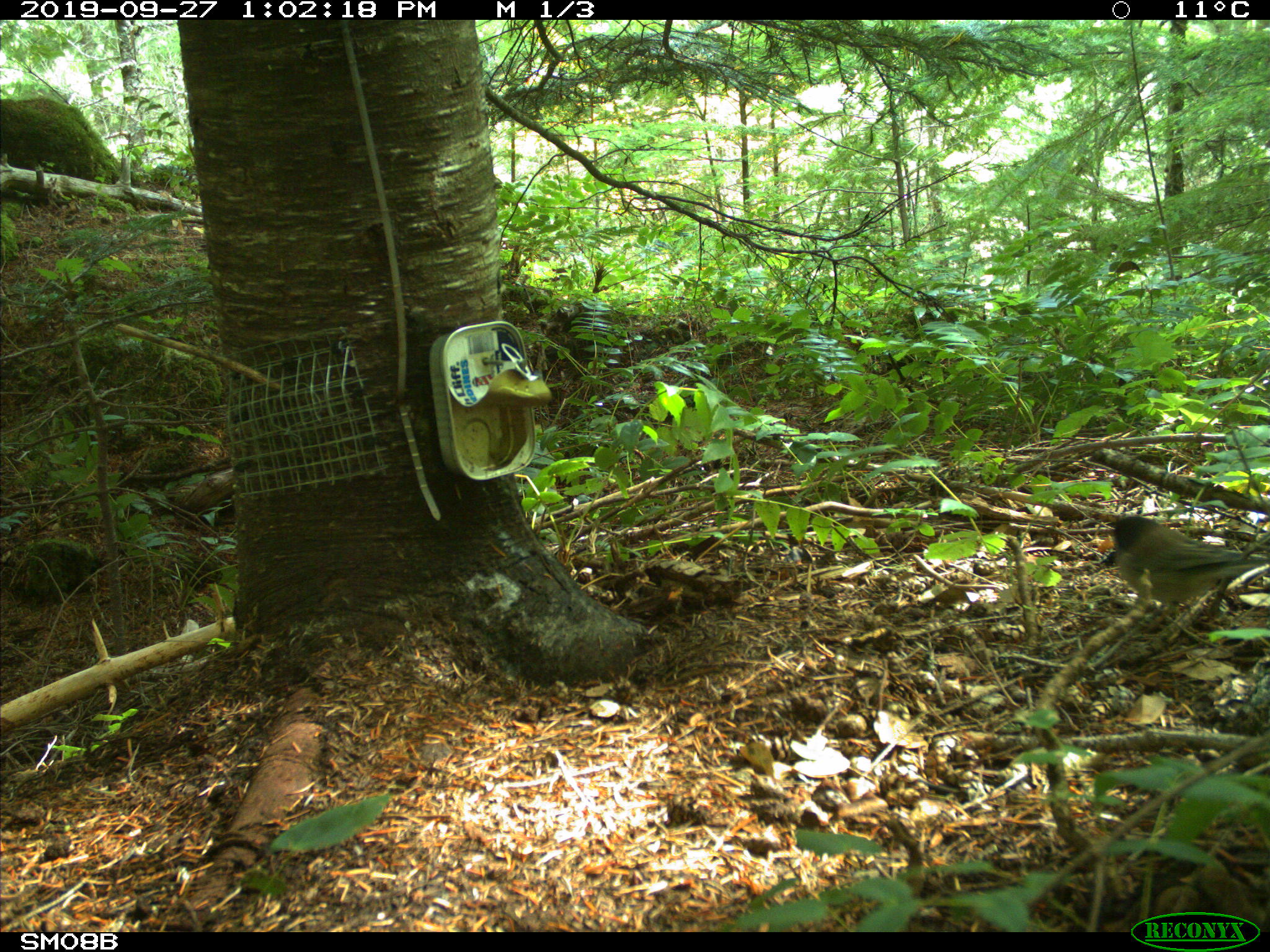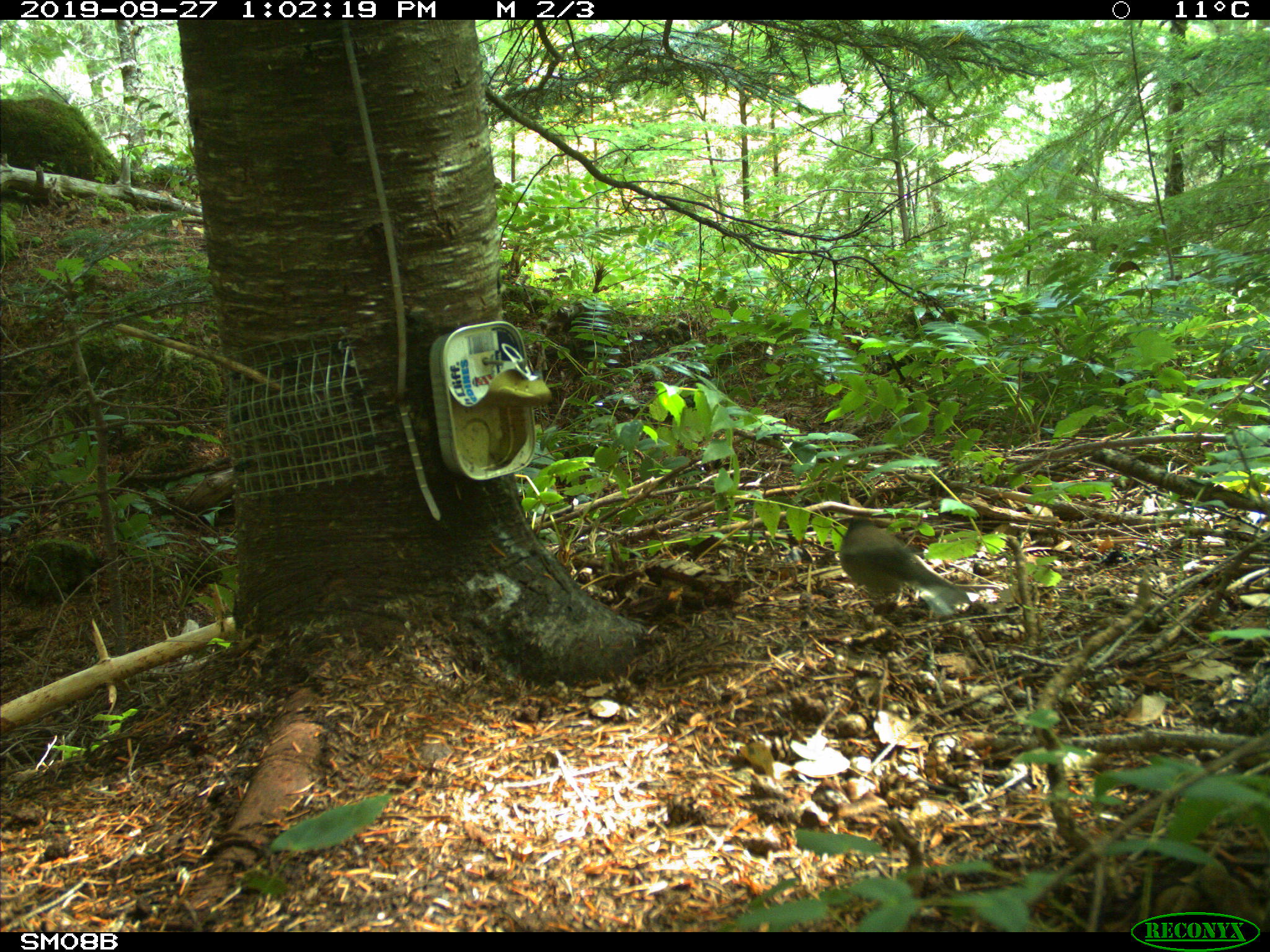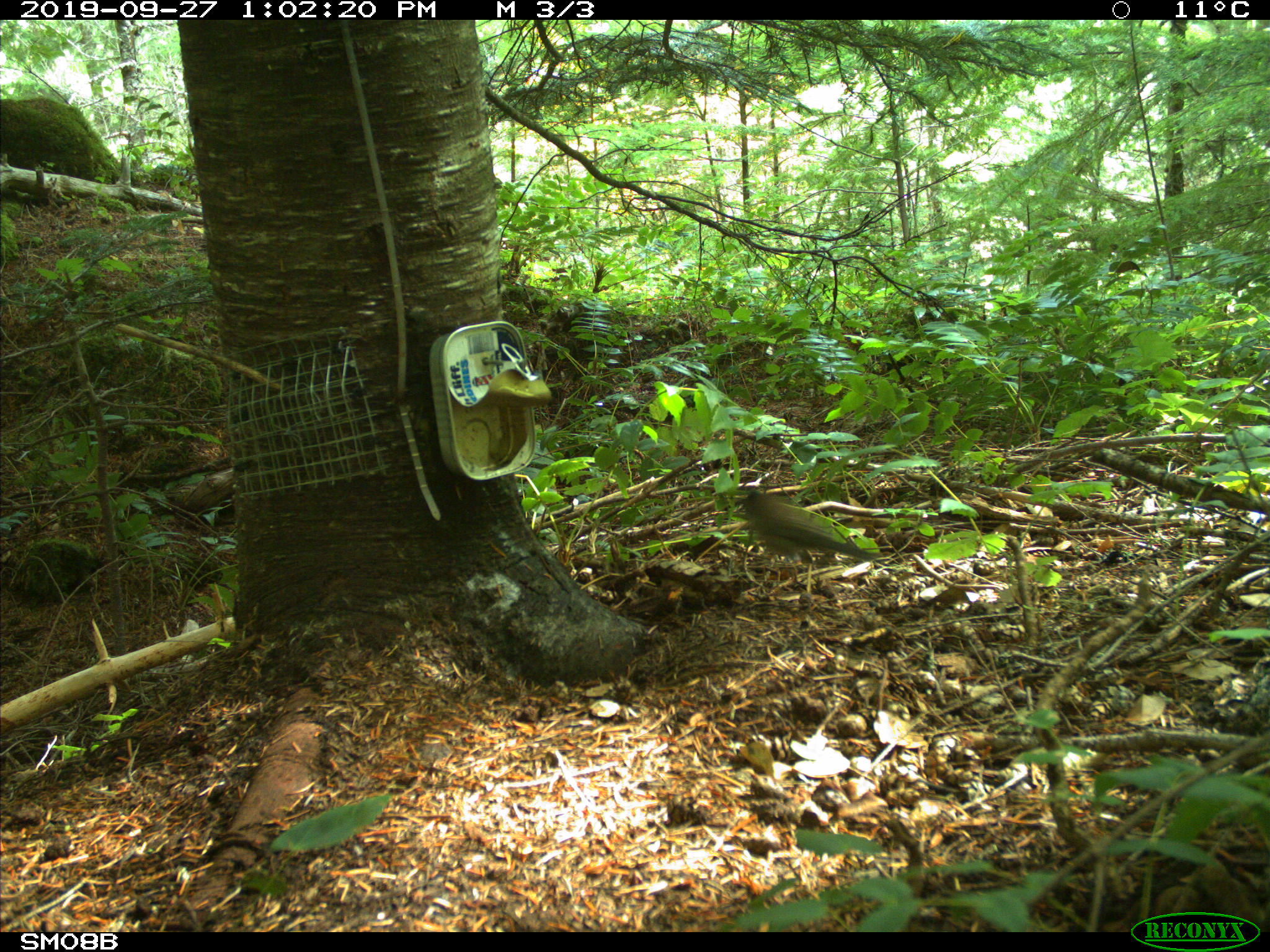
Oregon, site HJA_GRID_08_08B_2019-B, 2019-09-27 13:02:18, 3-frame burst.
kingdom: Animalia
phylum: Chordata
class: Aves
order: Passeriformes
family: Passerellidae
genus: Junco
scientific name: Junco hyemalis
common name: dark-eyed junco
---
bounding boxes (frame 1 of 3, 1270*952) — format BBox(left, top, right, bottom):
dark-eyed junco: BBox(1083, 492, 1263, 634)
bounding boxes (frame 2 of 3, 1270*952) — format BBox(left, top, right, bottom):
dark-eyed junco: BBox(817, 500, 979, 625)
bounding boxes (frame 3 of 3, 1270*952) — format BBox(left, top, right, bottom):
dark-eyed junco: BBox(707, 479, 893, 582)